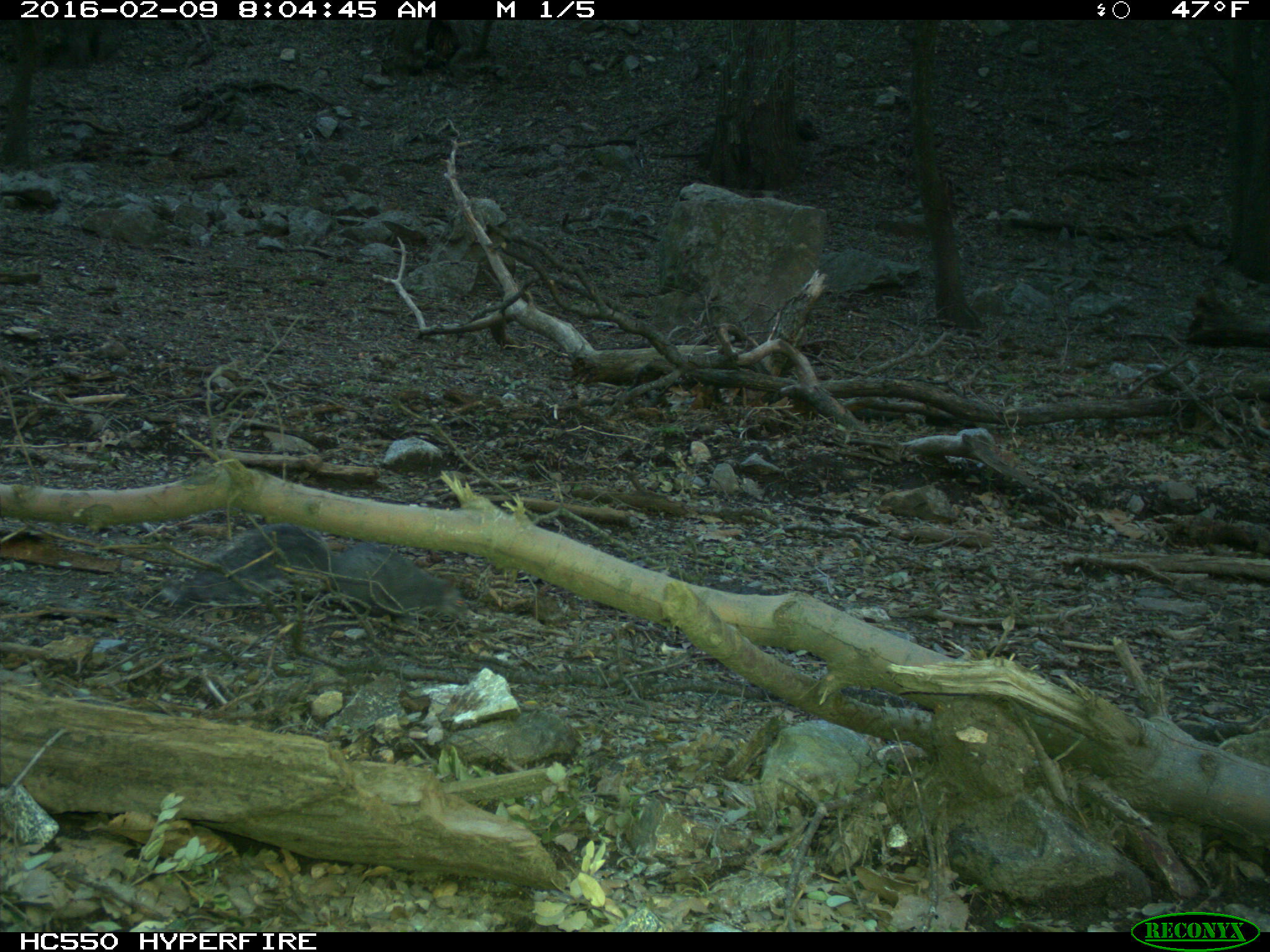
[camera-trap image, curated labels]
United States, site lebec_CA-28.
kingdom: Animalia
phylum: Chordata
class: Mammalia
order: Rodentia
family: Sciuridae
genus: Sciurus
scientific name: Sciurus carolinensis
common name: eastern gray squirrel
Sciurus carolinensis (eastern gray squirrel).